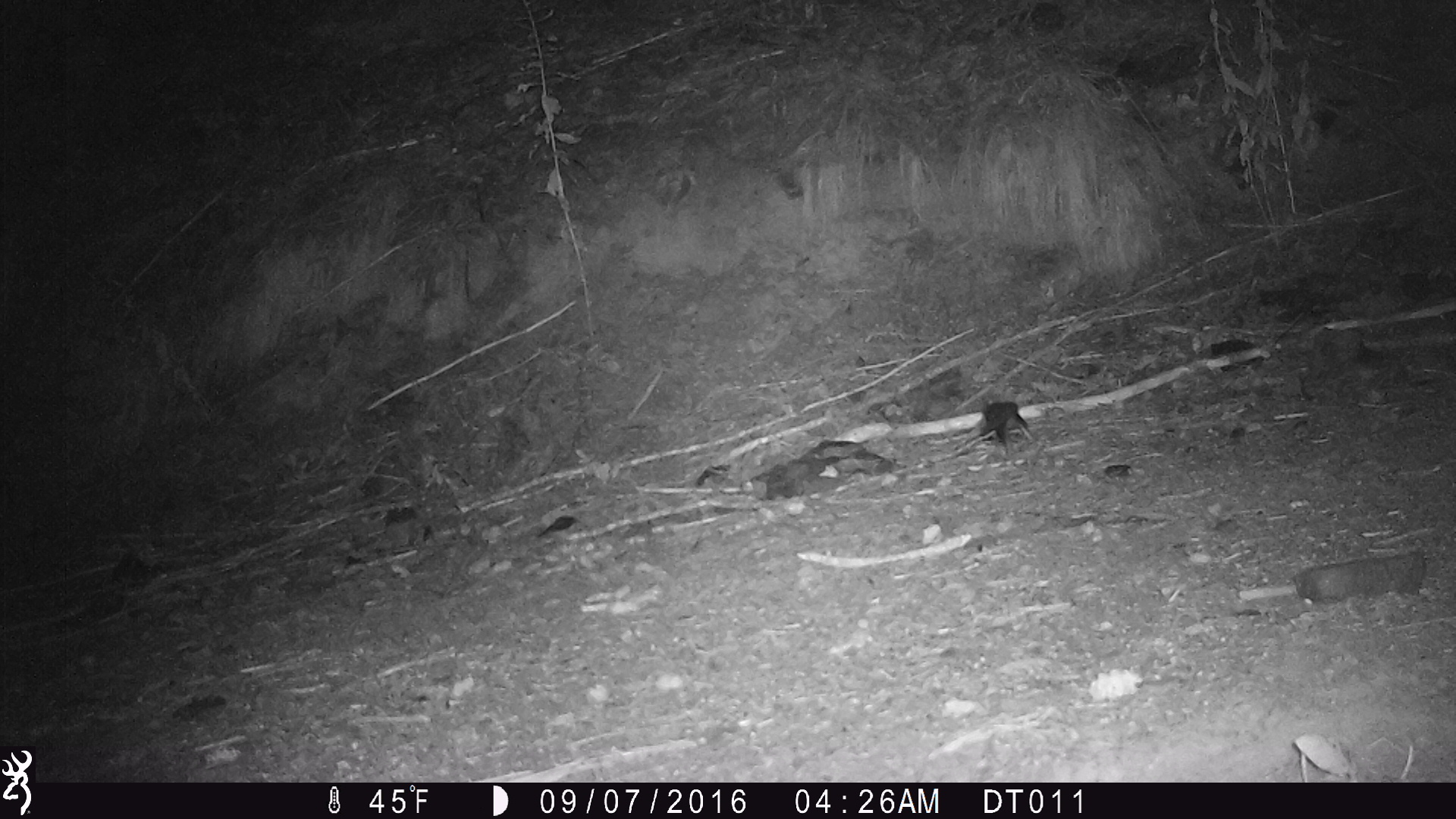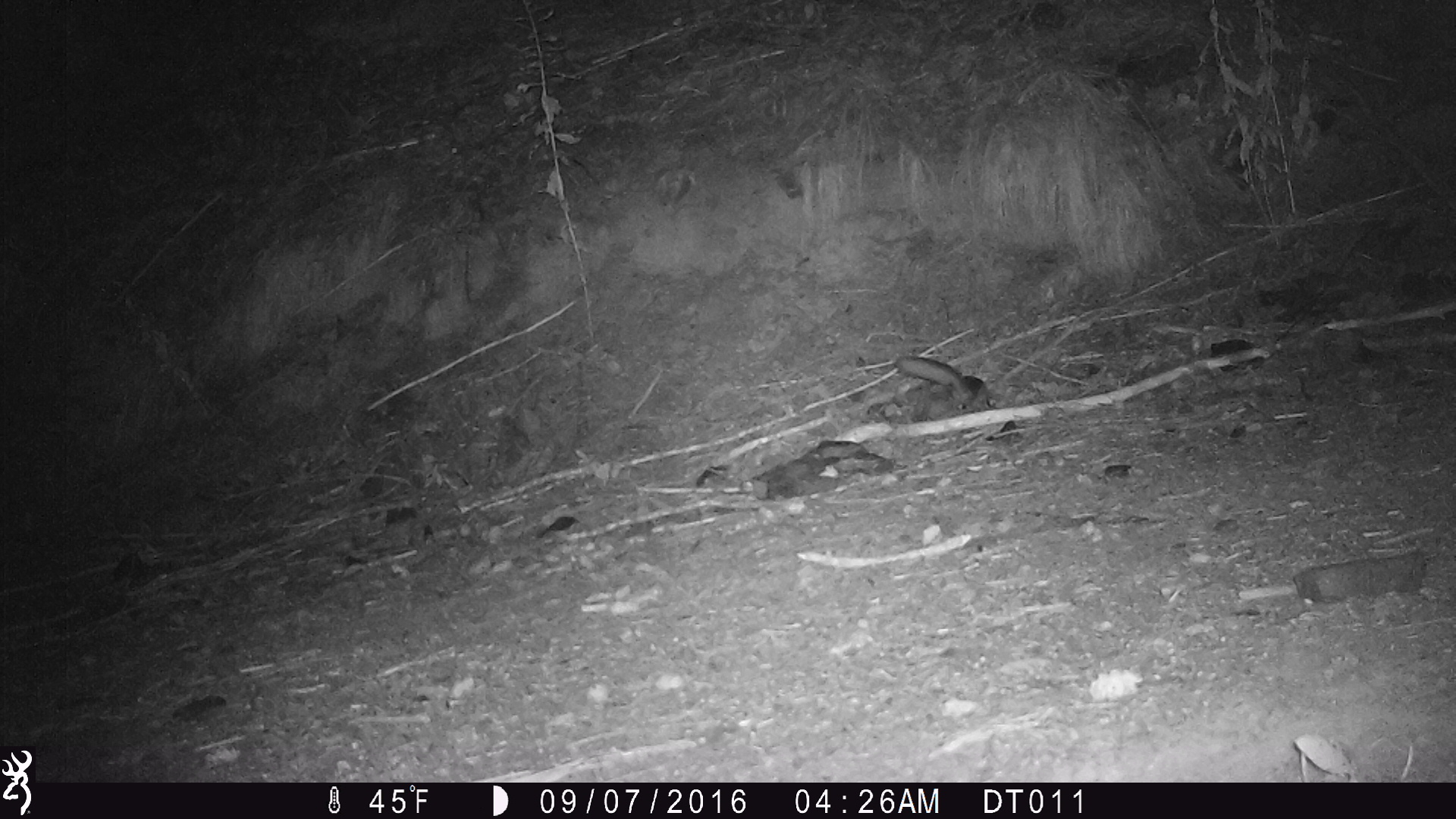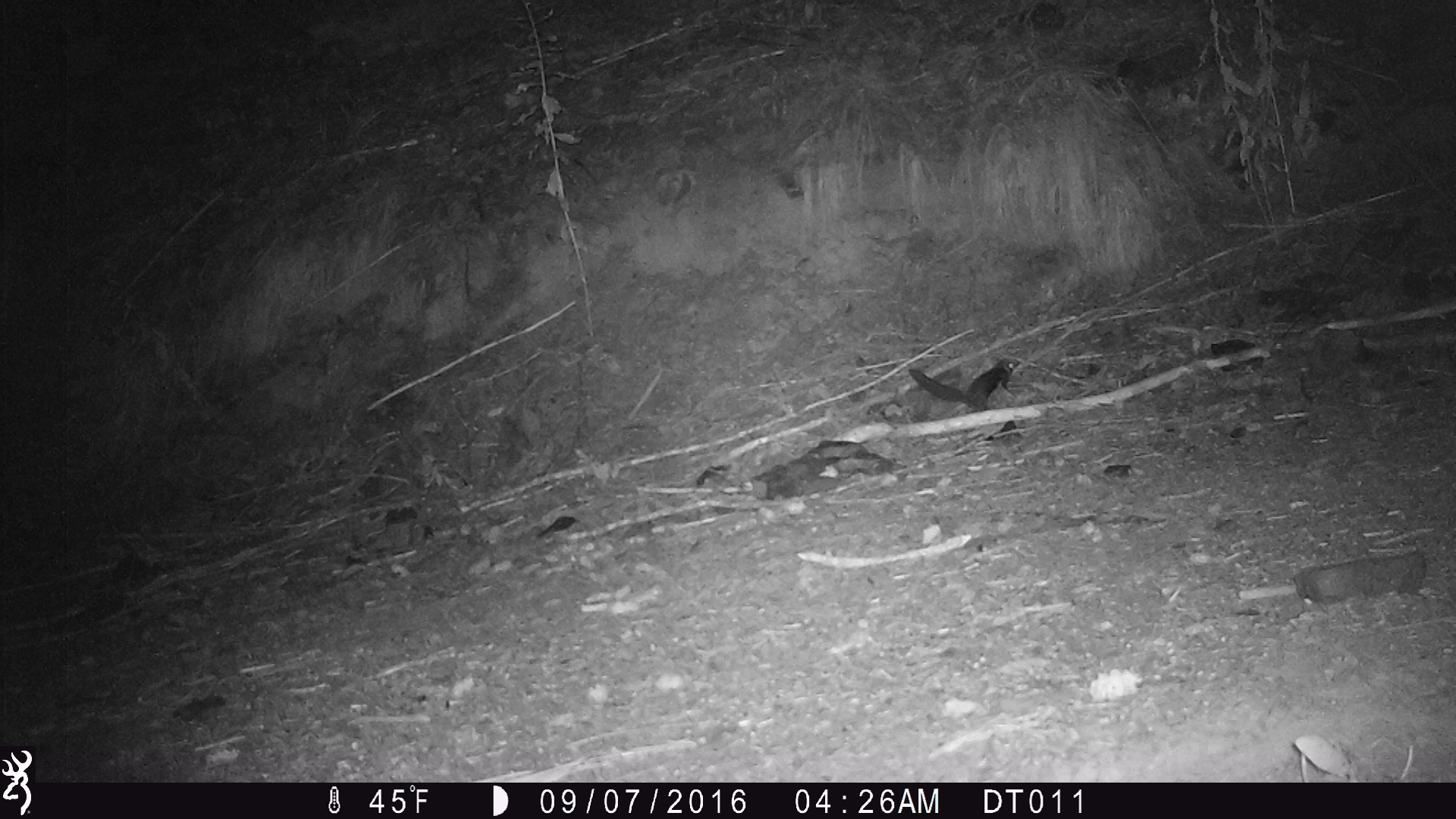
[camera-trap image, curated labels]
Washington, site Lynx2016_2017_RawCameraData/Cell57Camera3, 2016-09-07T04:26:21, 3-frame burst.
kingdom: Animalia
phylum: Chordata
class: Mammalia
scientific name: Mammalia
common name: small mammal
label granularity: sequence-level